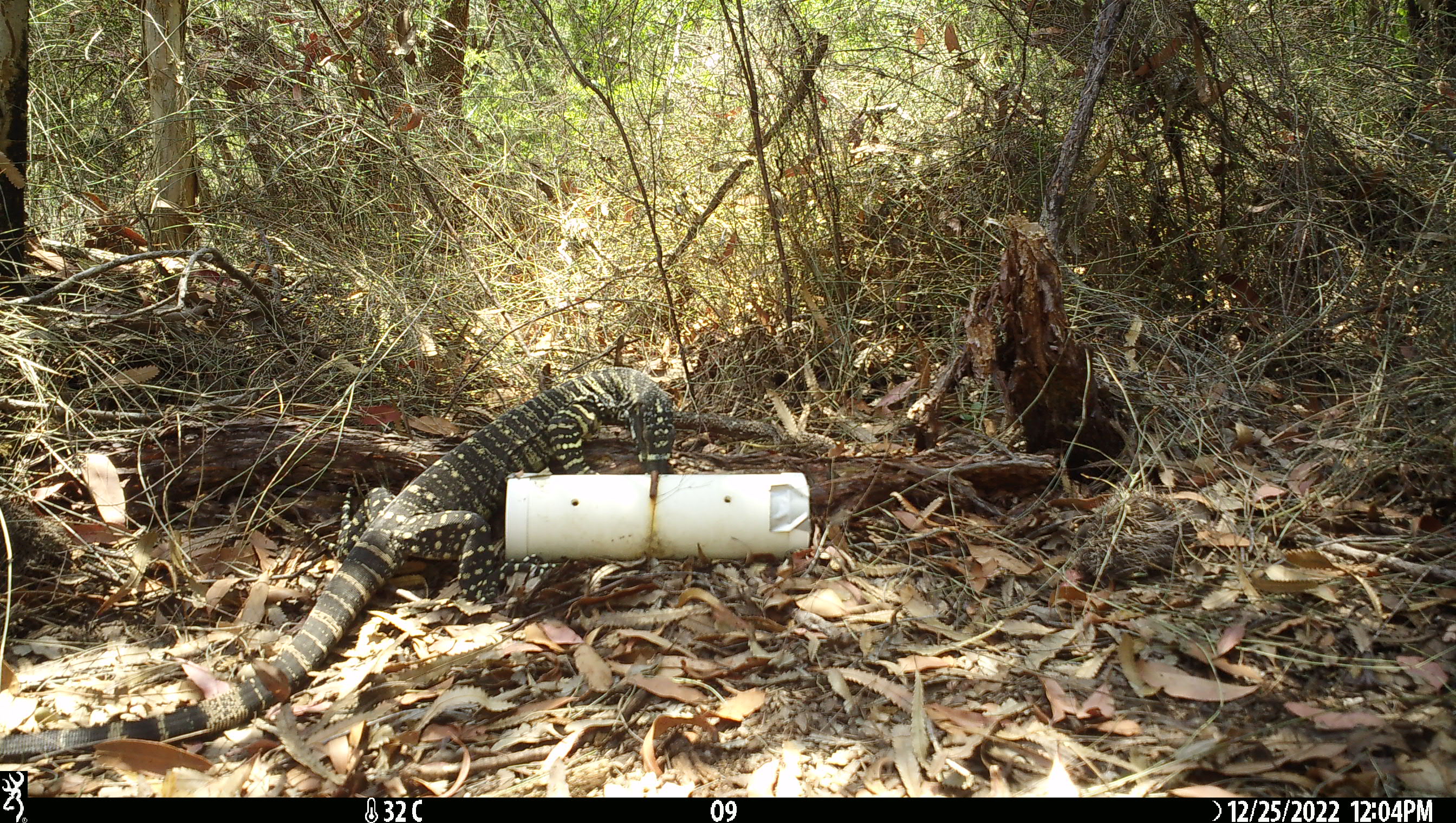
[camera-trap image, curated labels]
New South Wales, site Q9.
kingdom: Animalia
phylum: Chordata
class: Reptilia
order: Squamata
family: Varanidae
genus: Varanus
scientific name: Varanus varius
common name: lace monitor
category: goanna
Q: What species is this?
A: Goanna (lace monitor) (Varanus varius).